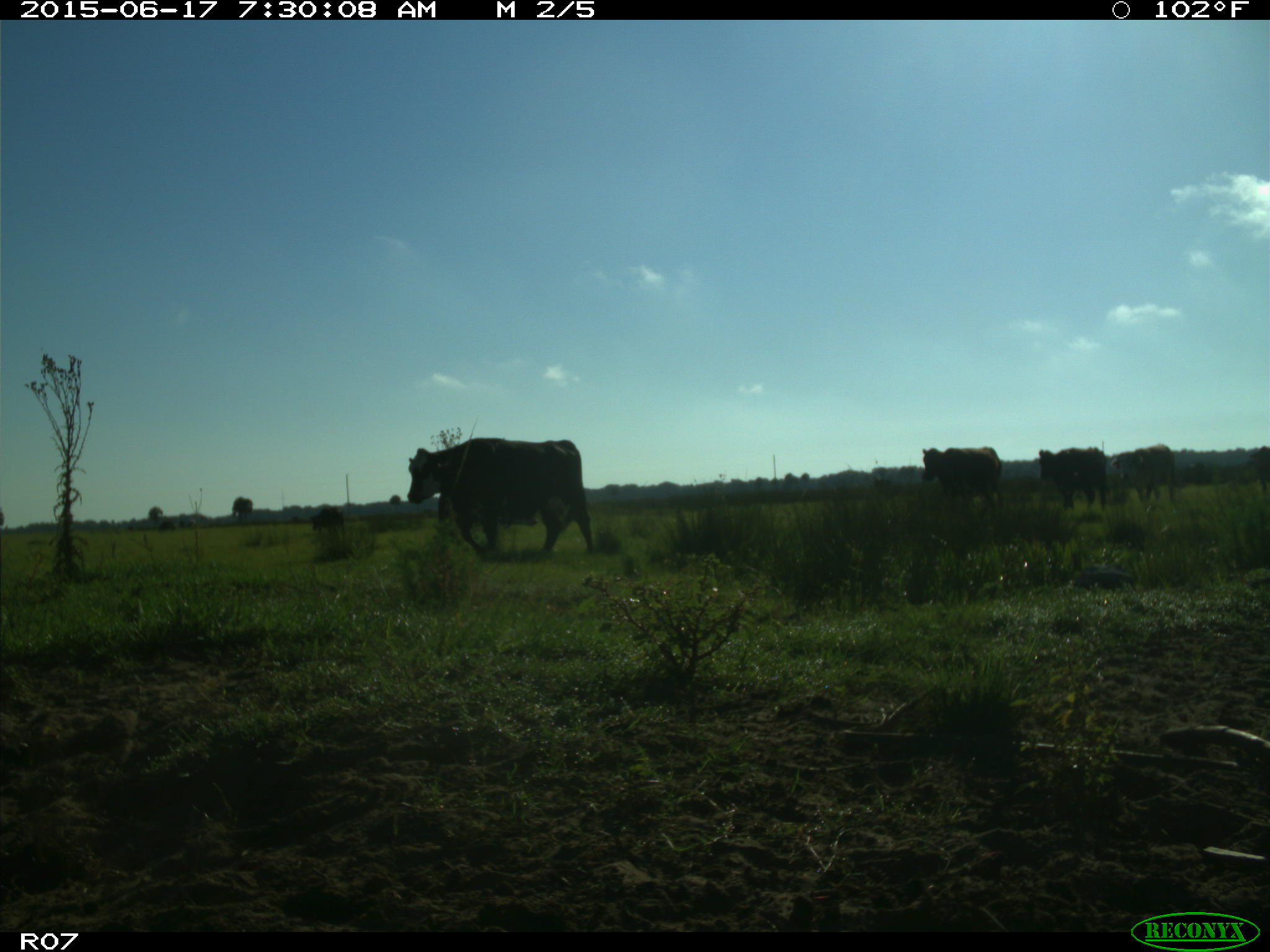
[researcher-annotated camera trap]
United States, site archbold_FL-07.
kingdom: Animalia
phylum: Chordata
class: Mammalia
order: Artiodactyla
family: Bovidae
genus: Bos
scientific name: Bos taurus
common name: domestic cow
Bos taurus (domestic cow).